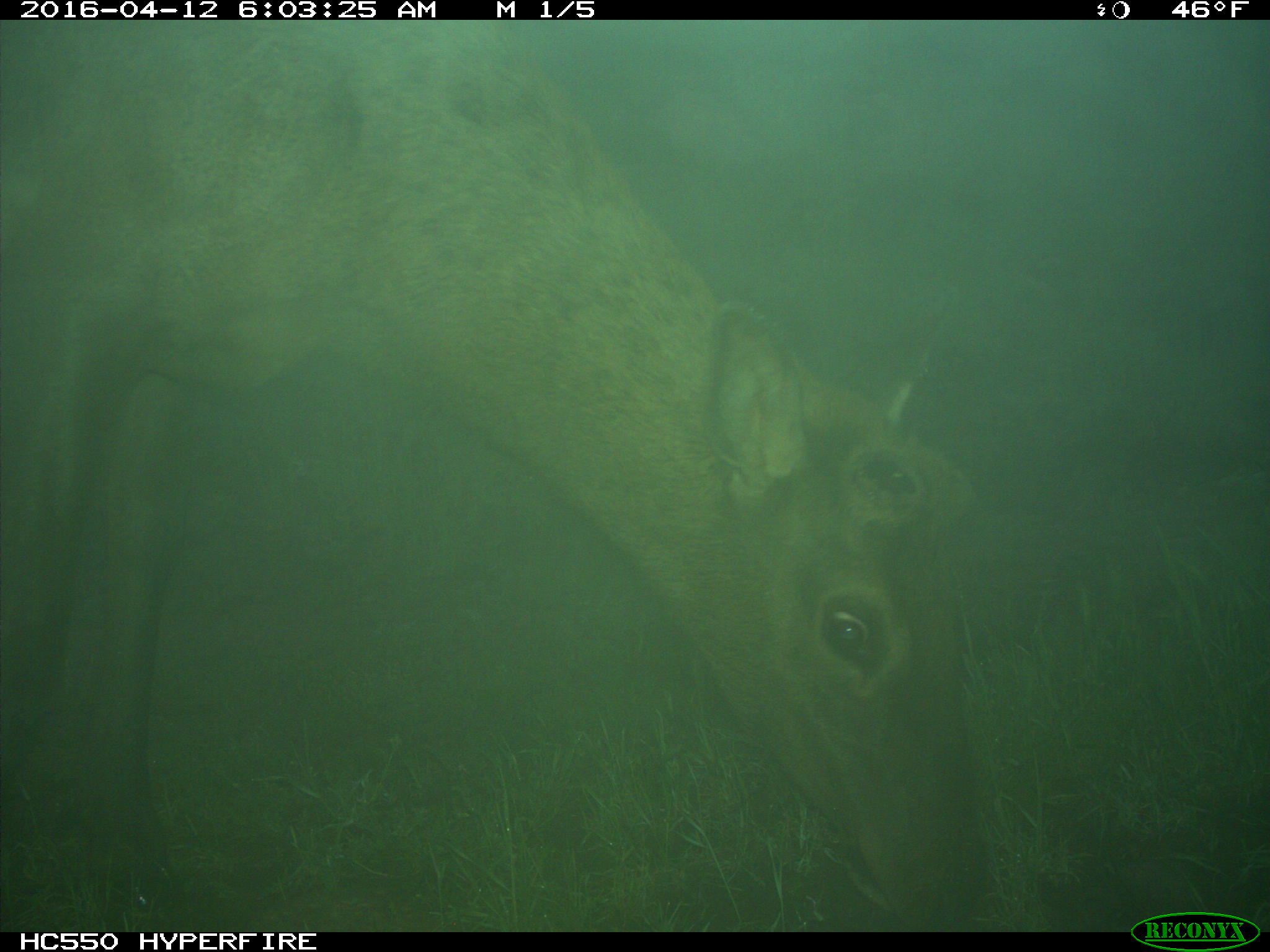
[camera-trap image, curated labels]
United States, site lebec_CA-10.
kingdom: Animalia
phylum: Chordata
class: Mammalia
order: Artiodactyla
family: Cervidae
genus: Cervus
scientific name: Cervus canadensis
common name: elk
Cervus canadensis (elk).